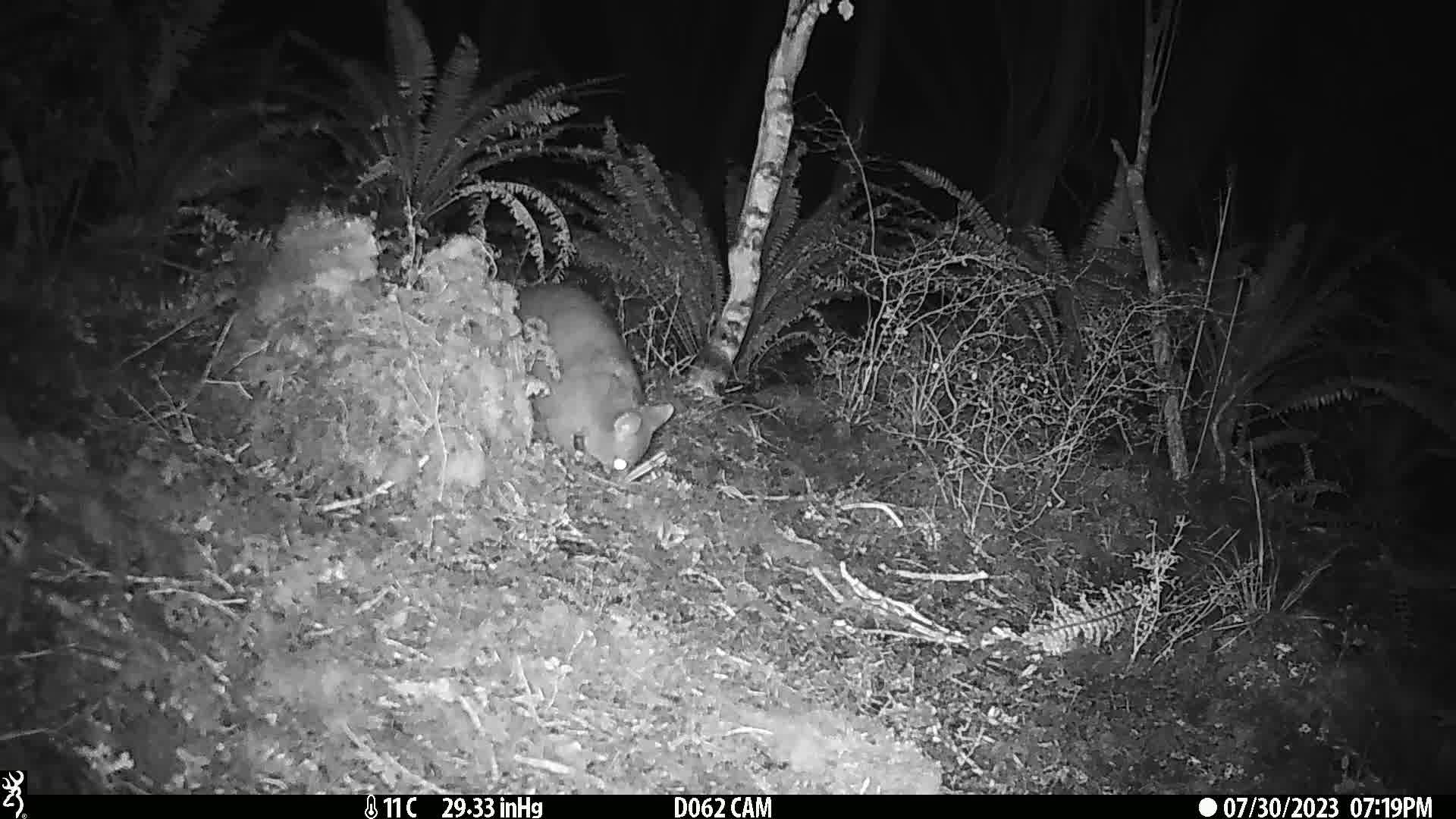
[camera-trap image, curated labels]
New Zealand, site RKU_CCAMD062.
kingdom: Animalia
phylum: Chordata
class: Mammalia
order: Diprotodontia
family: Phalangeridae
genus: Trichosurus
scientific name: Trichosurus vulpecula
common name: common brushtail possum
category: possum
Possum (common brushtail possum) (Trichosurus vulpecula).